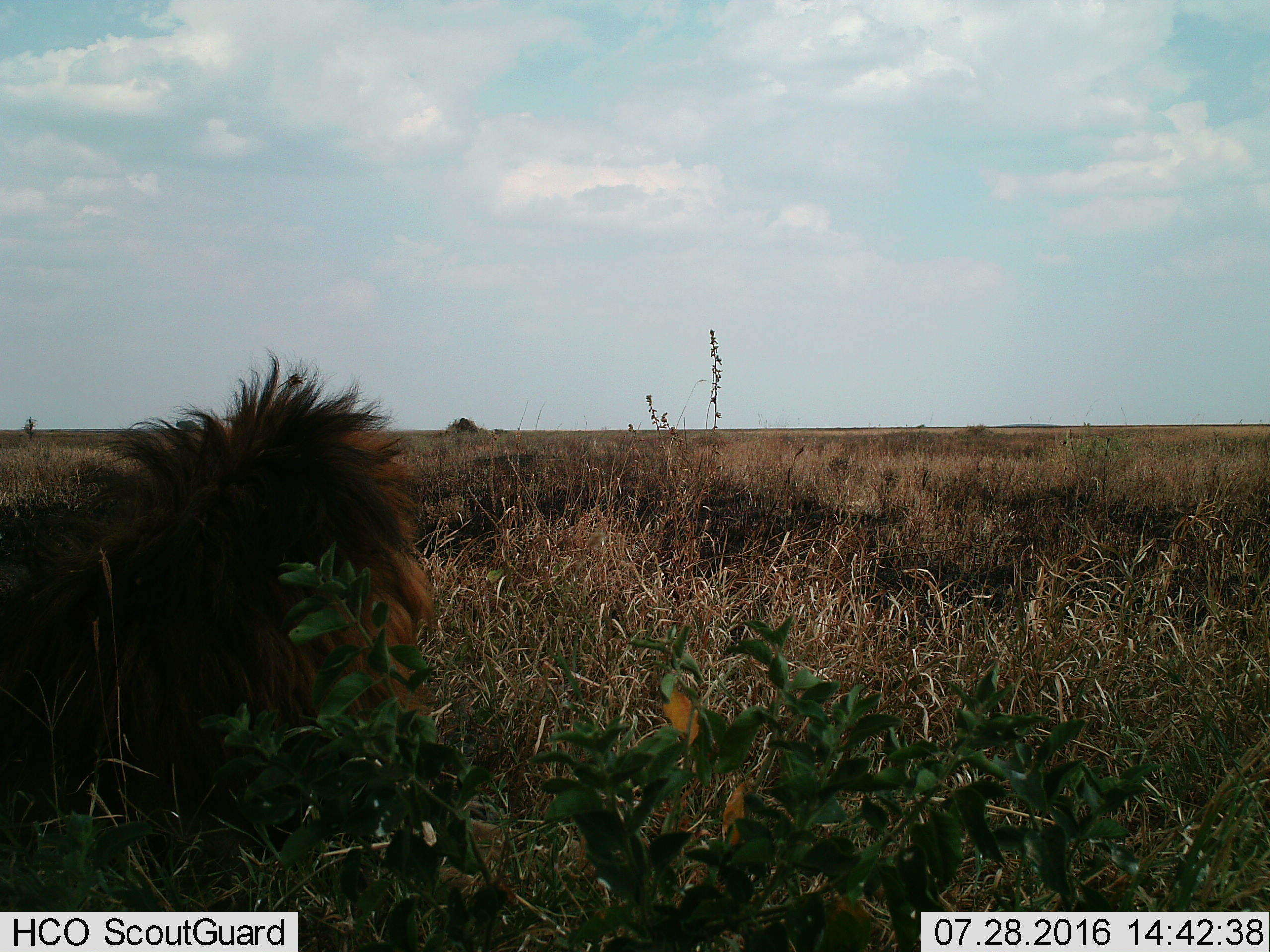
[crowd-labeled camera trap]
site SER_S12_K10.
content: unidentified animal